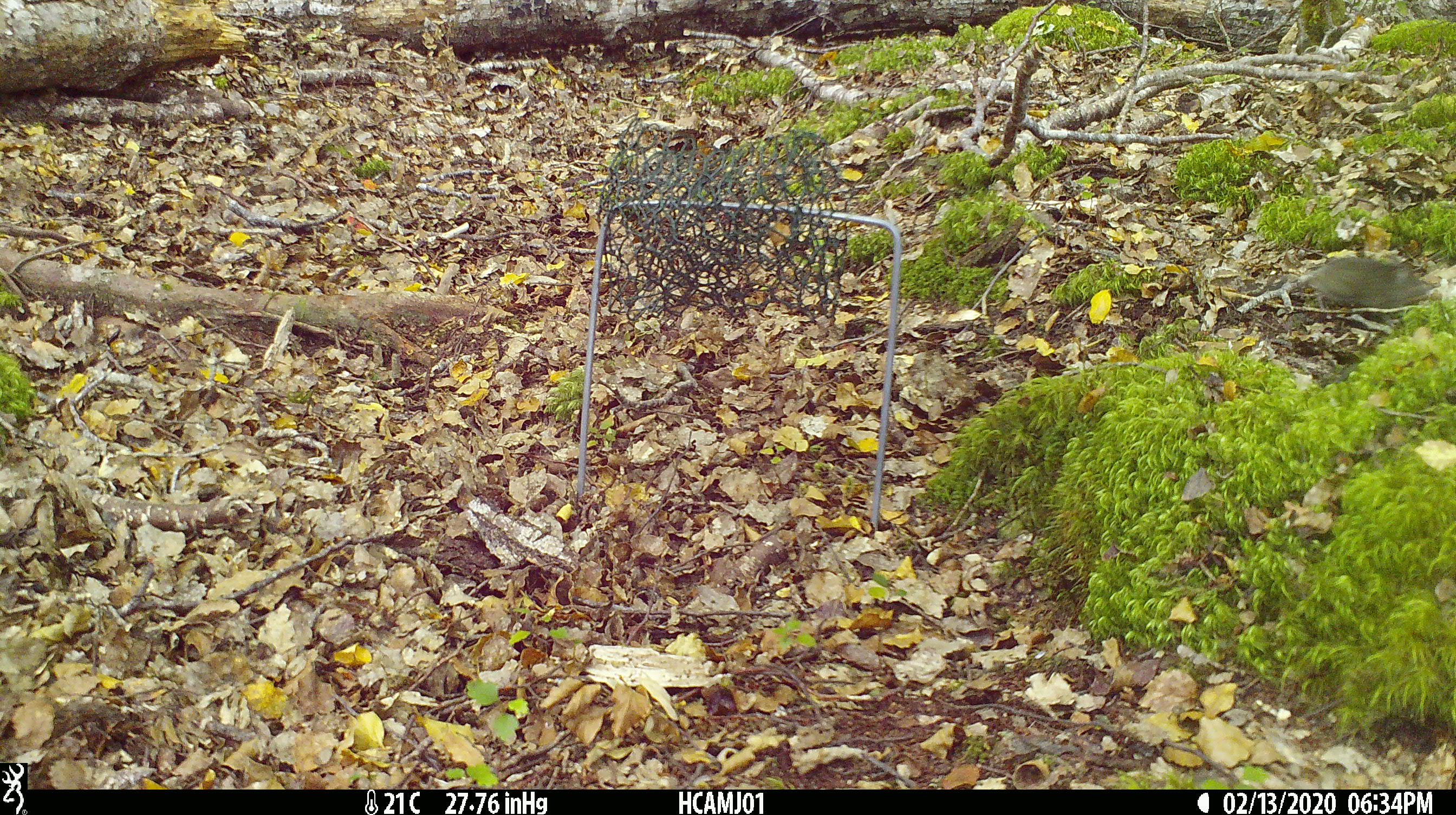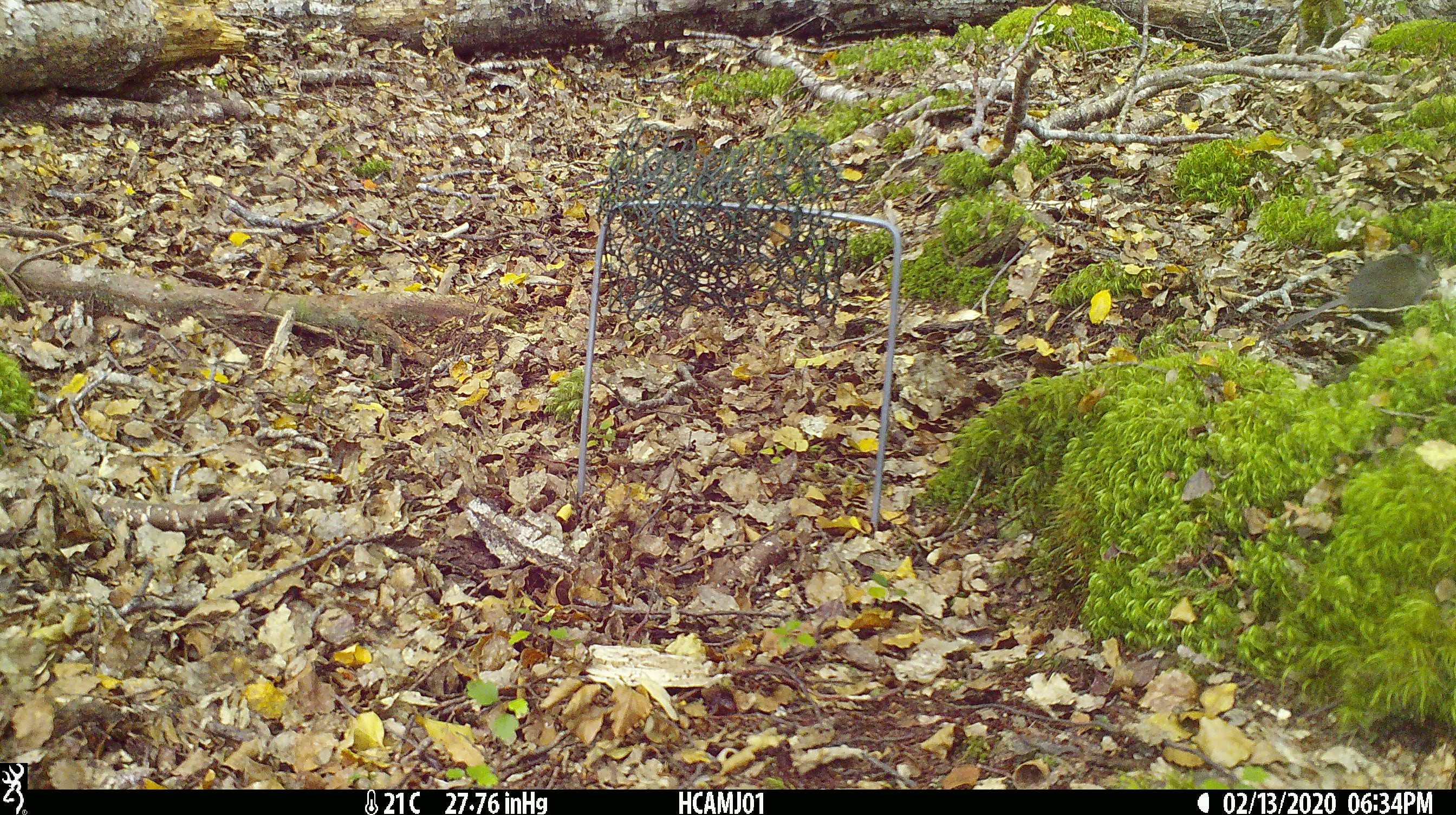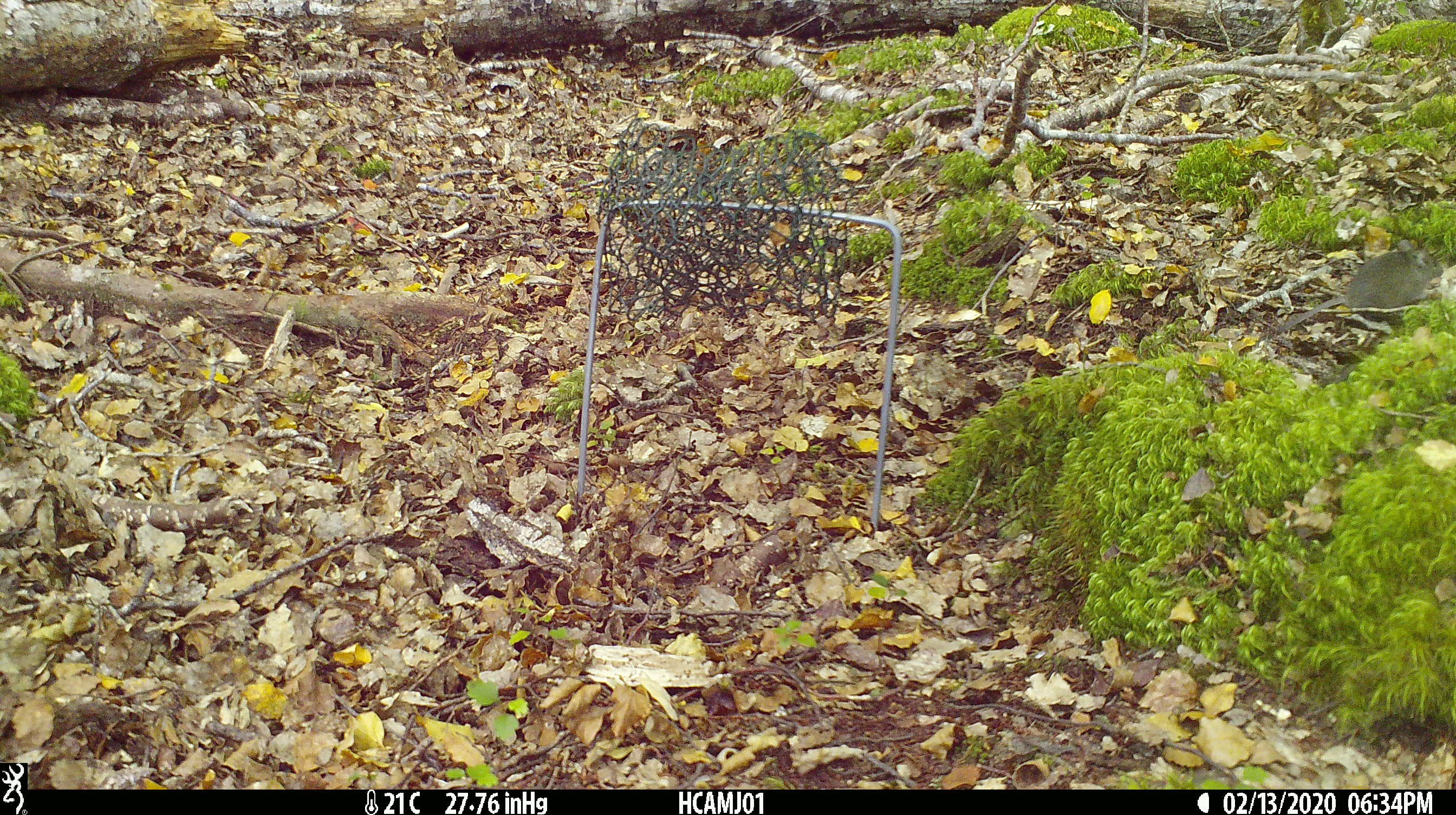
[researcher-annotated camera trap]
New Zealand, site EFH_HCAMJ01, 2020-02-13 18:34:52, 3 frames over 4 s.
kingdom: Animalia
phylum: Chordata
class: Mammalia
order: Rodentia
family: Muridae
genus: Mus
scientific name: Mus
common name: mouse